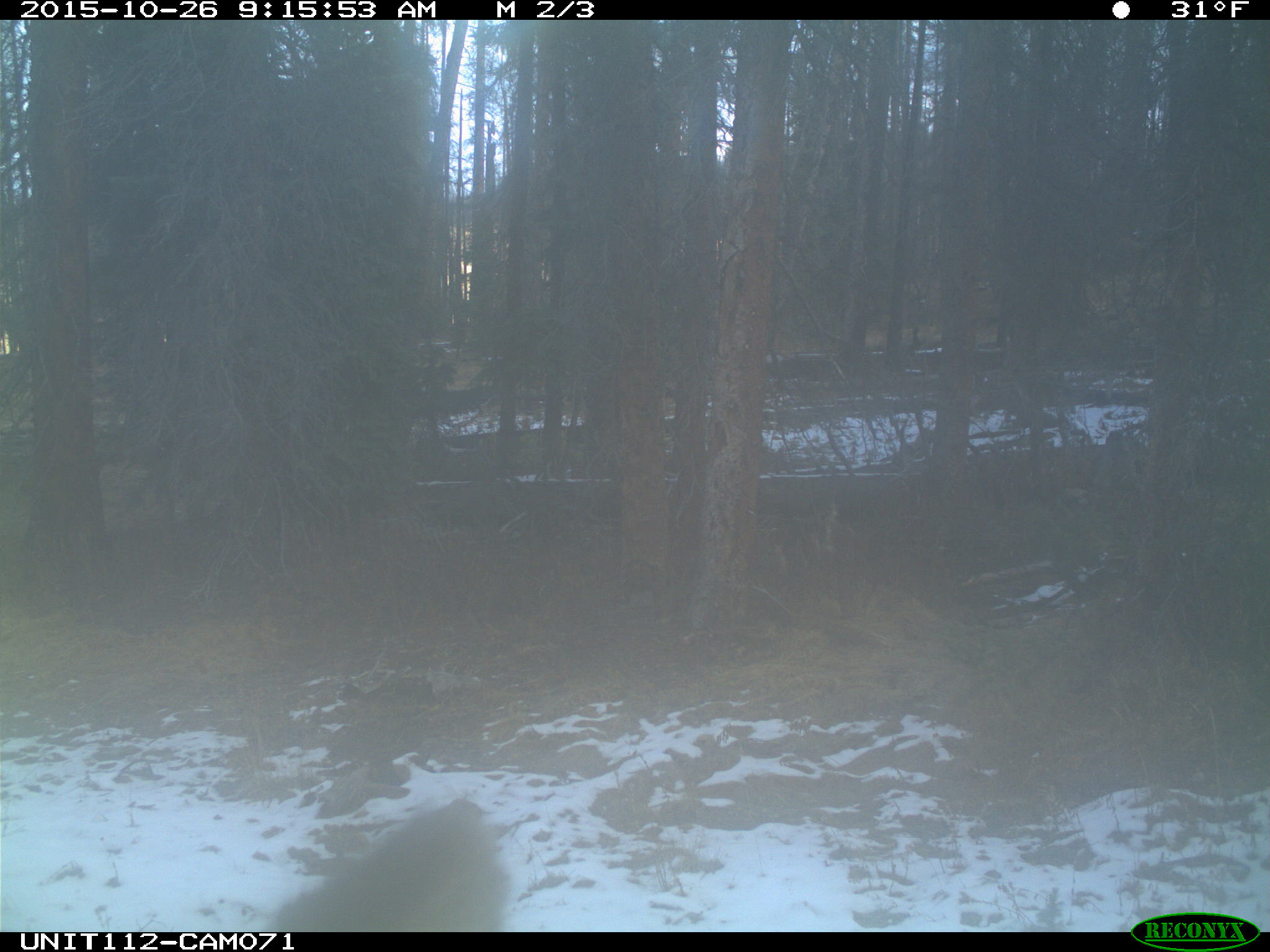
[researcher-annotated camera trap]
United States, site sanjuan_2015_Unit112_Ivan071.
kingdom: Animalia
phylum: Chordata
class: Mammalia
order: Artiodactyla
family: Cervidae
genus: Cervus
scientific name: Cervus elaphus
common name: red deer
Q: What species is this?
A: Cervus elaphus (red deer).